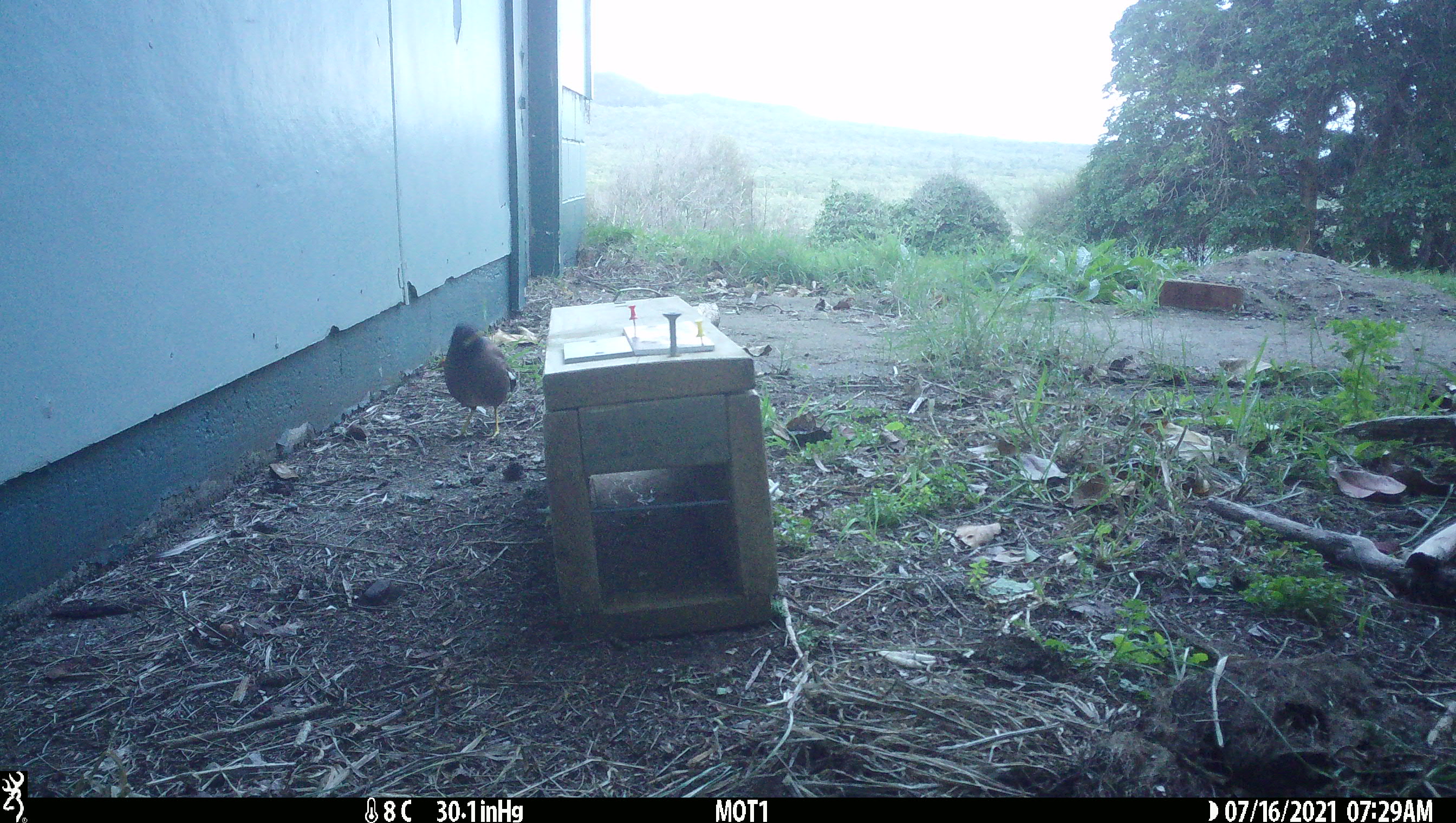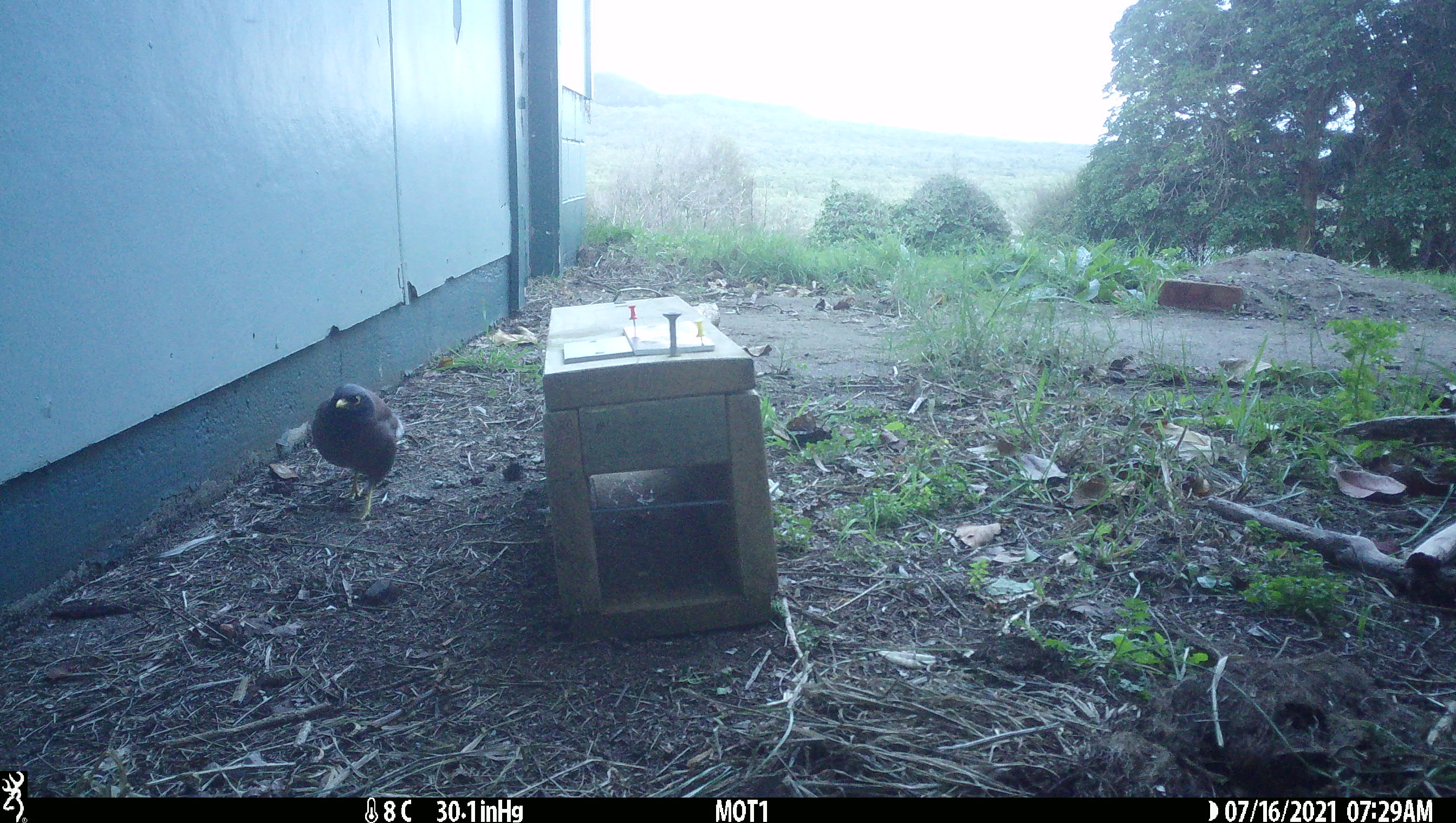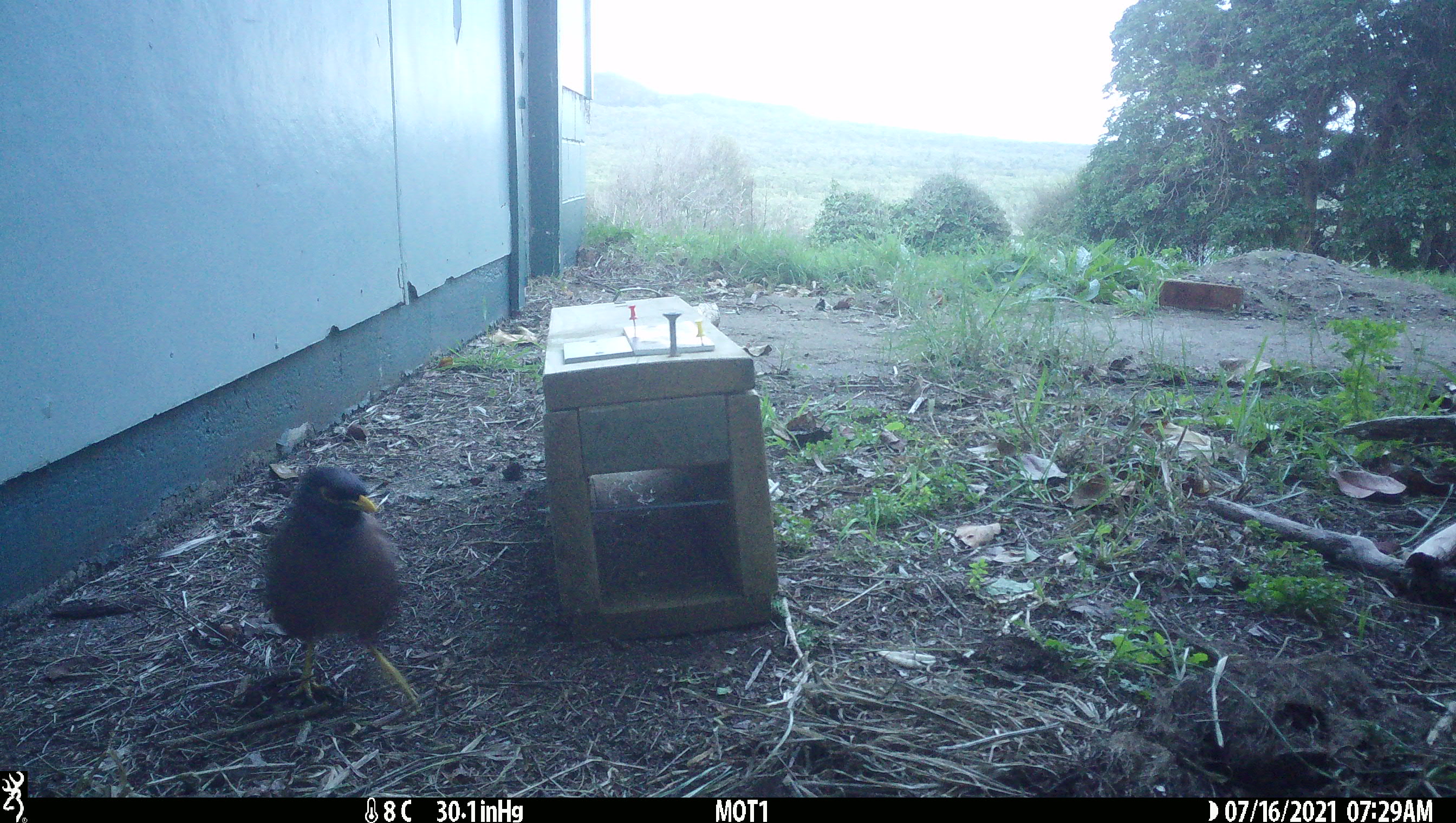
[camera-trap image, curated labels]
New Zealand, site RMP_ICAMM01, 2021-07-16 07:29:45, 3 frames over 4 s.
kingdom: Animalia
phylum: Chordata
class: Aves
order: Passeriformes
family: Sturnidae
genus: Acridotheres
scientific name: Acridotheres tristis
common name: common myna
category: myna